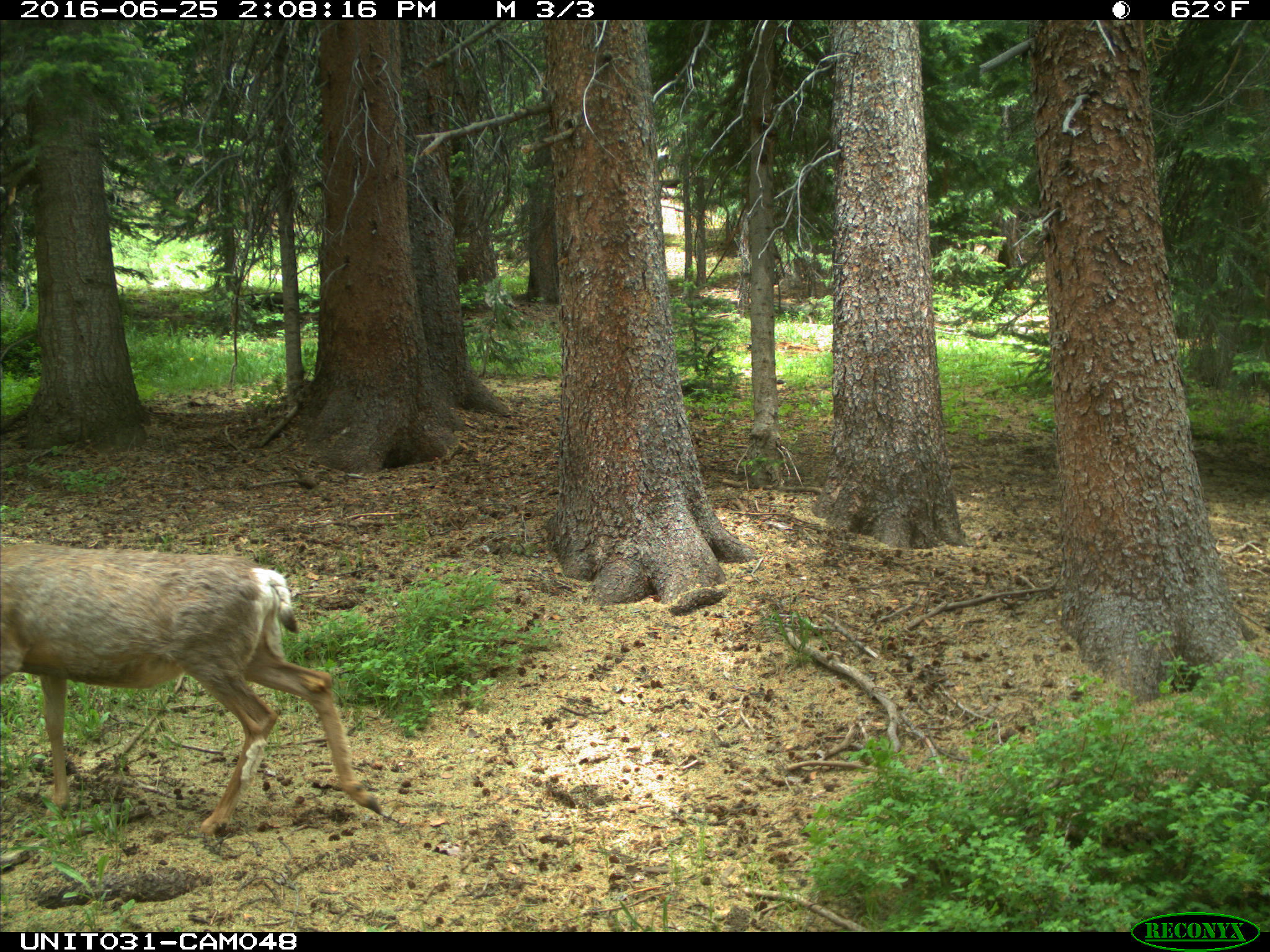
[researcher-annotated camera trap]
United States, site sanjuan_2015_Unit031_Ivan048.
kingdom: Animalia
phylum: Chordata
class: Mammalia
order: Artiodactyla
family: Cervidae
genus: Odocoileus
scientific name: Odocoileus hemionus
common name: mule deer